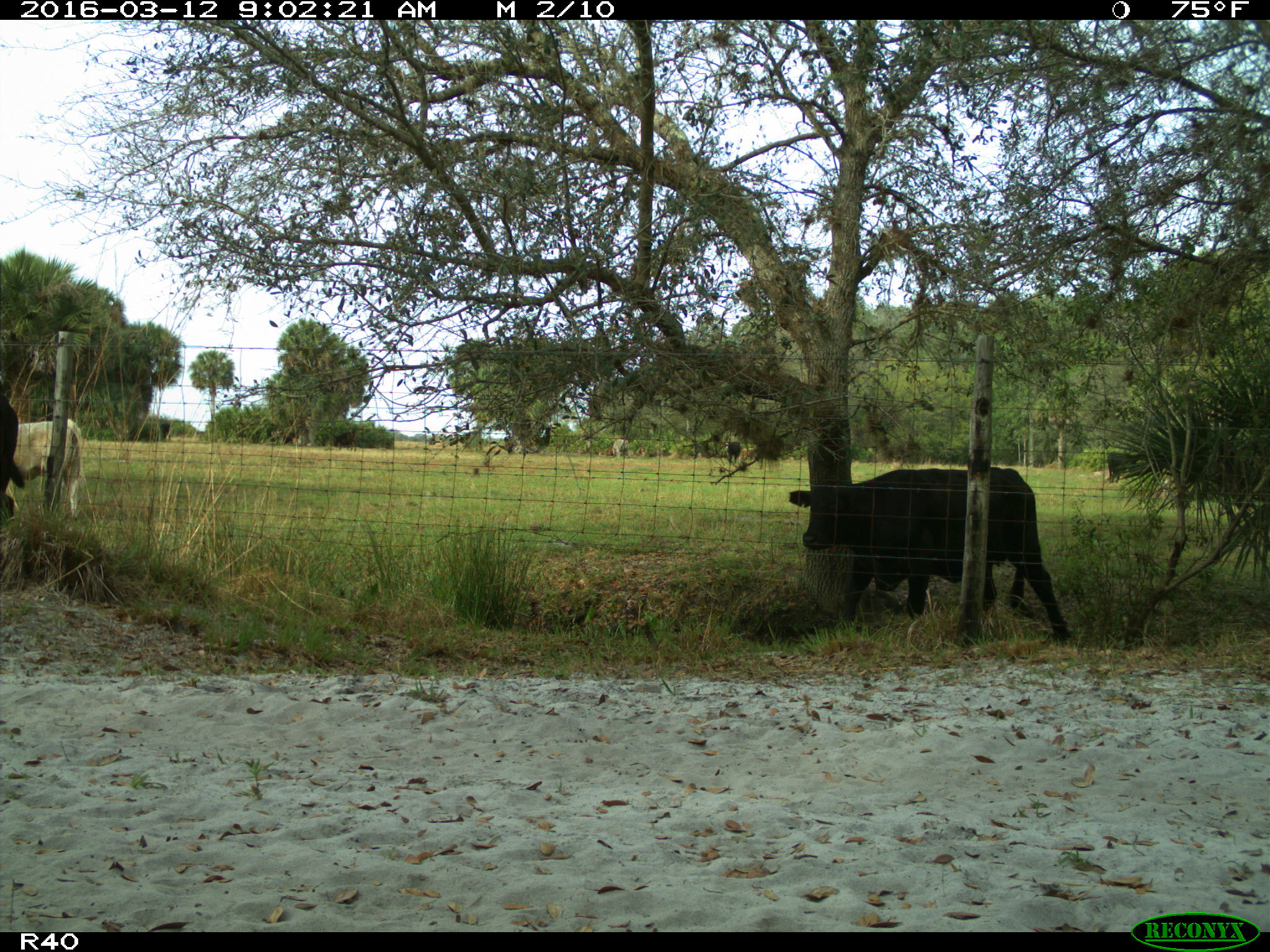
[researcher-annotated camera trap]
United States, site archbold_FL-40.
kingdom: Animalia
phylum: Chordata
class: Mammalia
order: Artiodactyla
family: Bovidae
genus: Bos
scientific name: Bos taurus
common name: domestic cow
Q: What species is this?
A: Bos taurus (domestic cow).